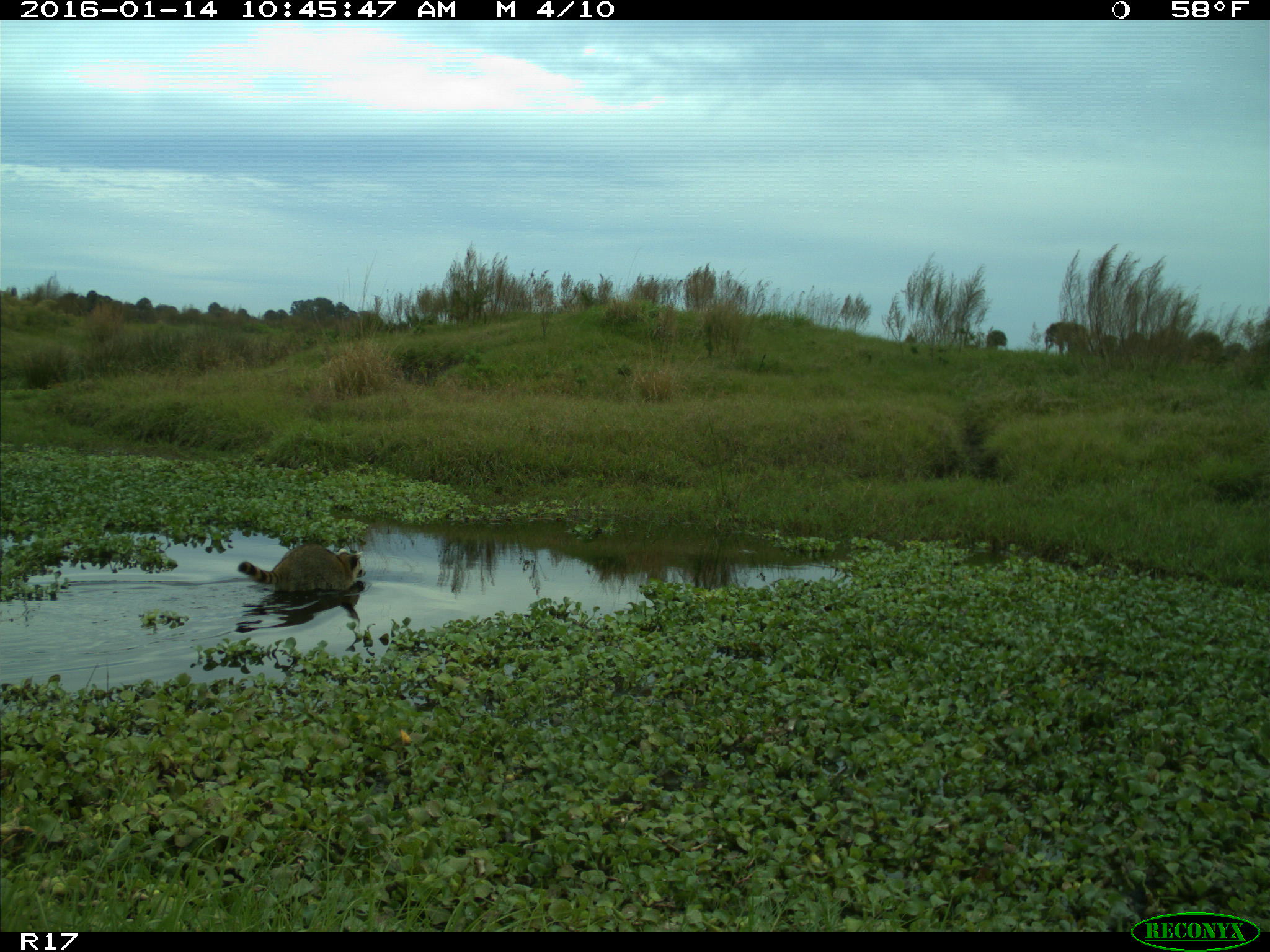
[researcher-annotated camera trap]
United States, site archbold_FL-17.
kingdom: Animalia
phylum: Chordata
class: Mammalia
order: Carnivora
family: Procyonidae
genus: Procyon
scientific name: Procyon lotor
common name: common raccoon